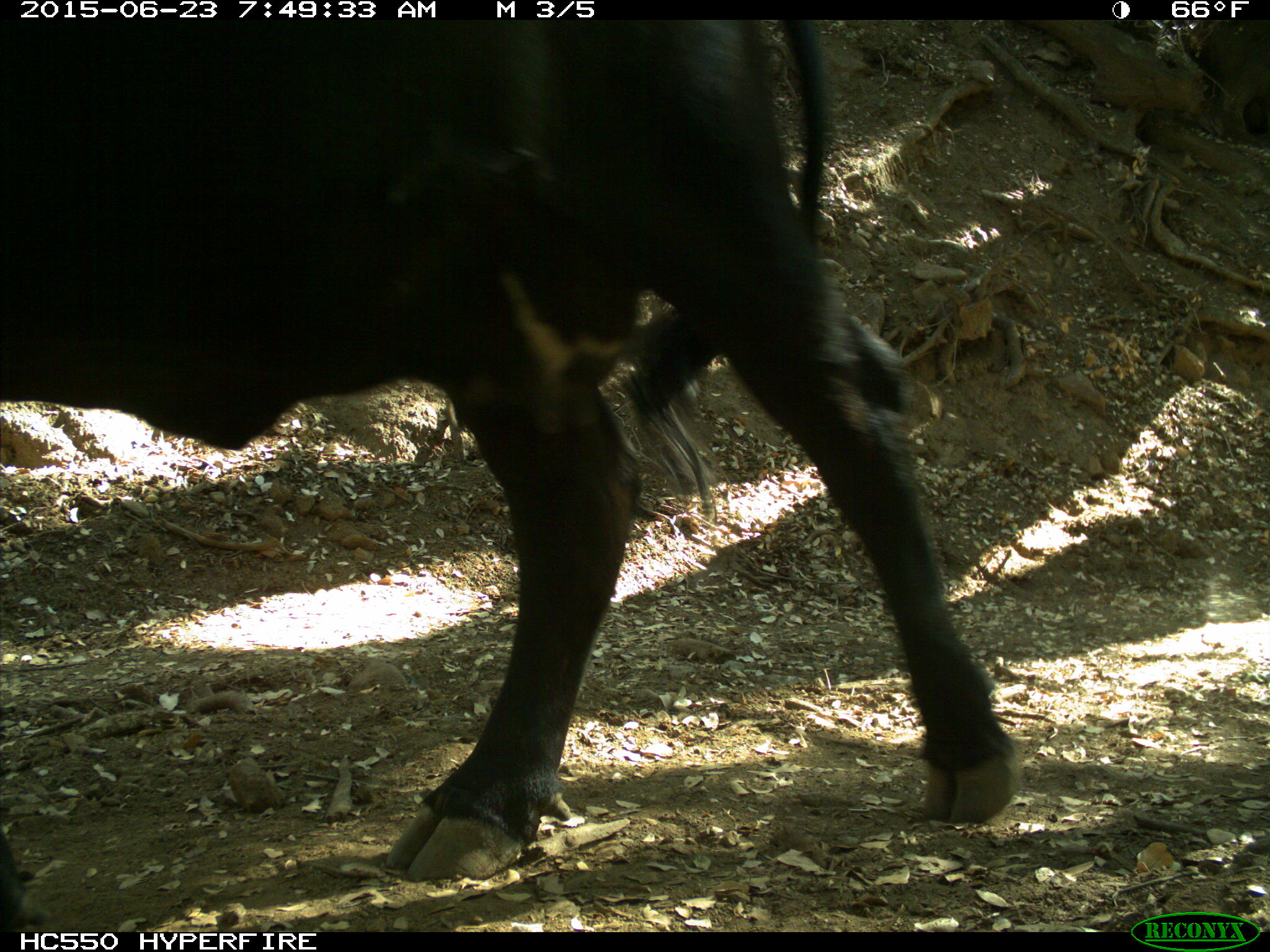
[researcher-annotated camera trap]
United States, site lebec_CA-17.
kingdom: Animalia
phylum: Chordata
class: Mammalia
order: Artiodactyla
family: Bovidae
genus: Bos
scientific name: Bos taurus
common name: domestic cow